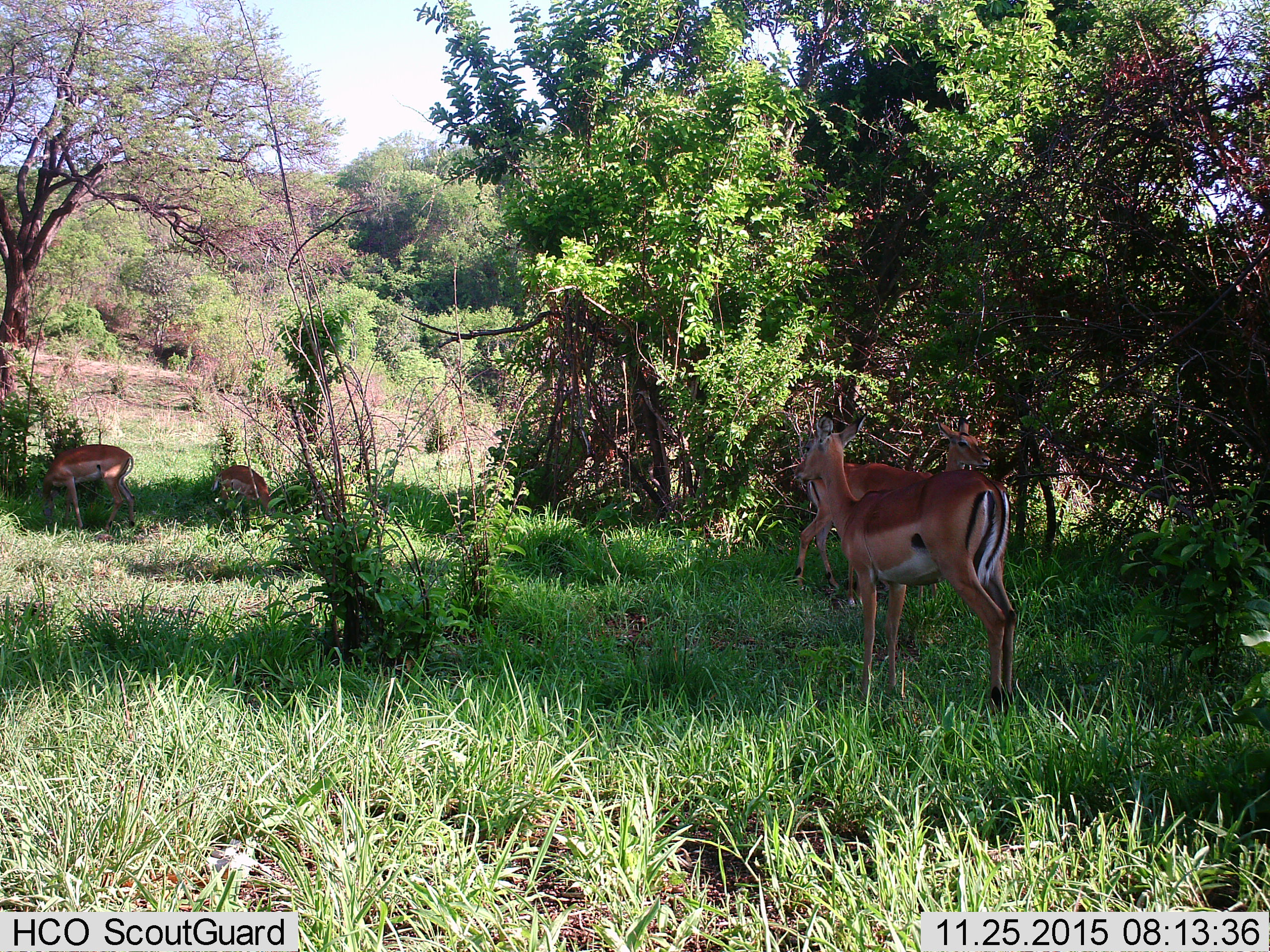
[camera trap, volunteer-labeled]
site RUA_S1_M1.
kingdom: Animalia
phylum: Chordata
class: Mammalia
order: Artiodactyla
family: Bovidae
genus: Aepyceros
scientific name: Aepyceros melampus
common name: impala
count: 4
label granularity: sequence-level